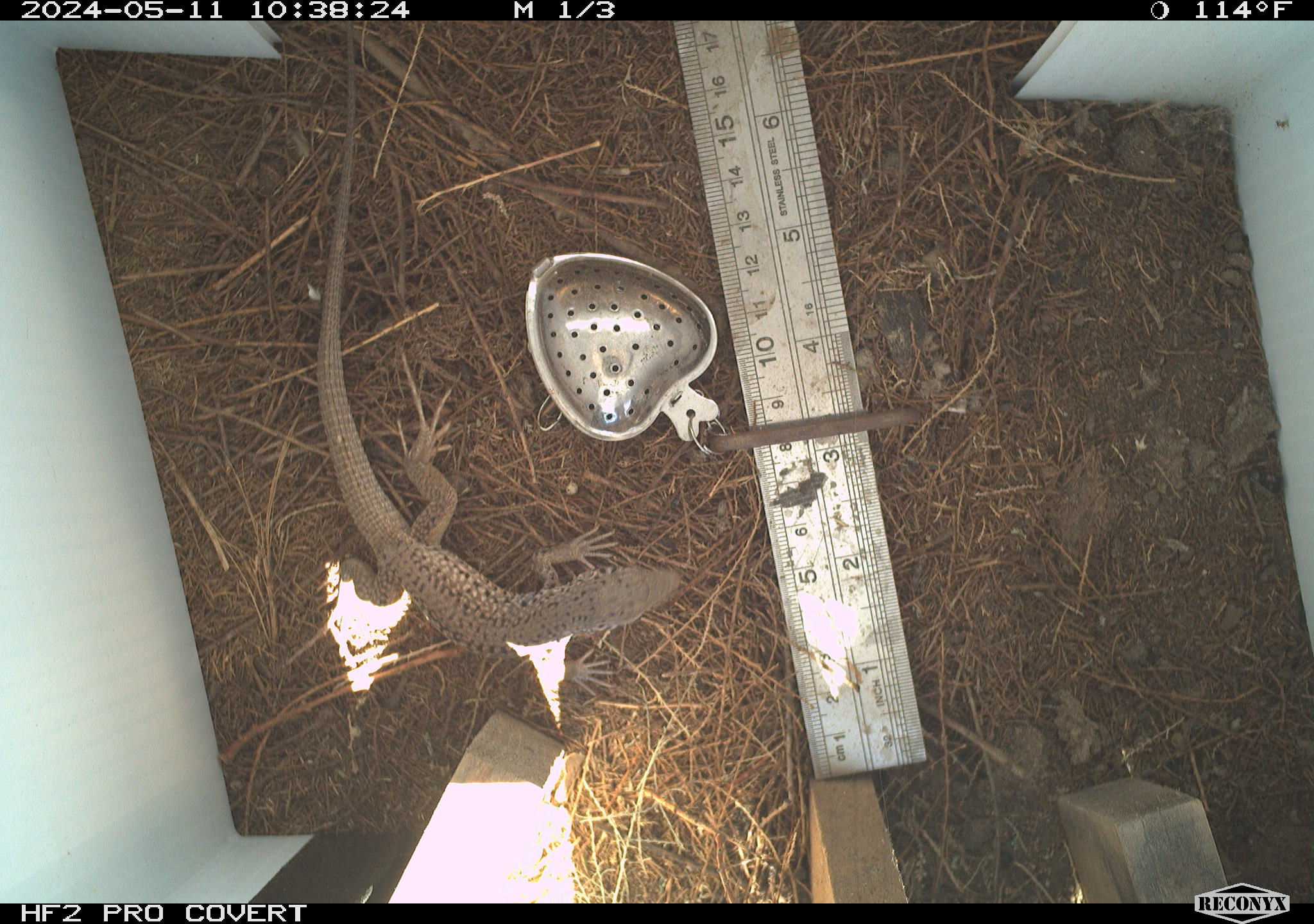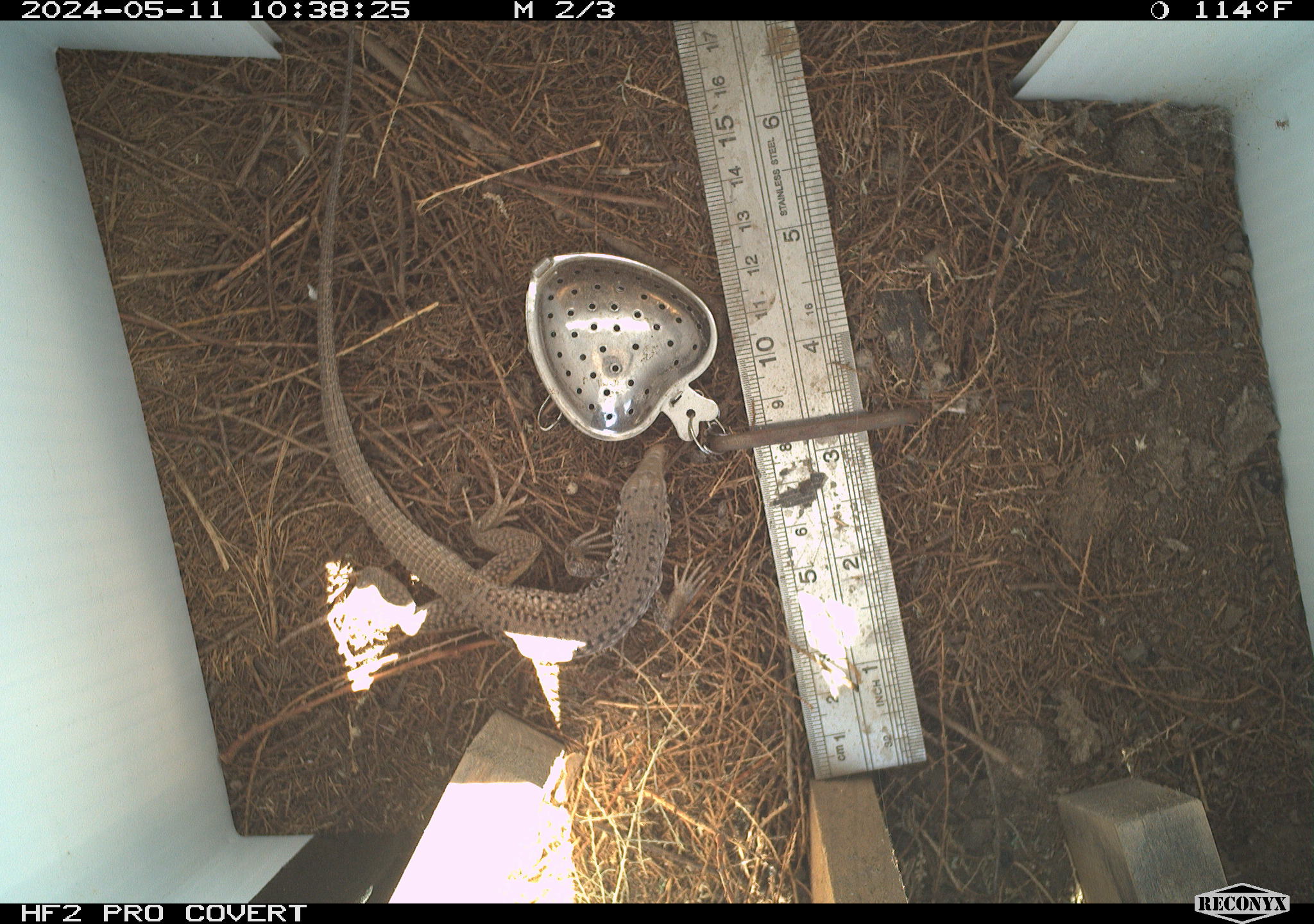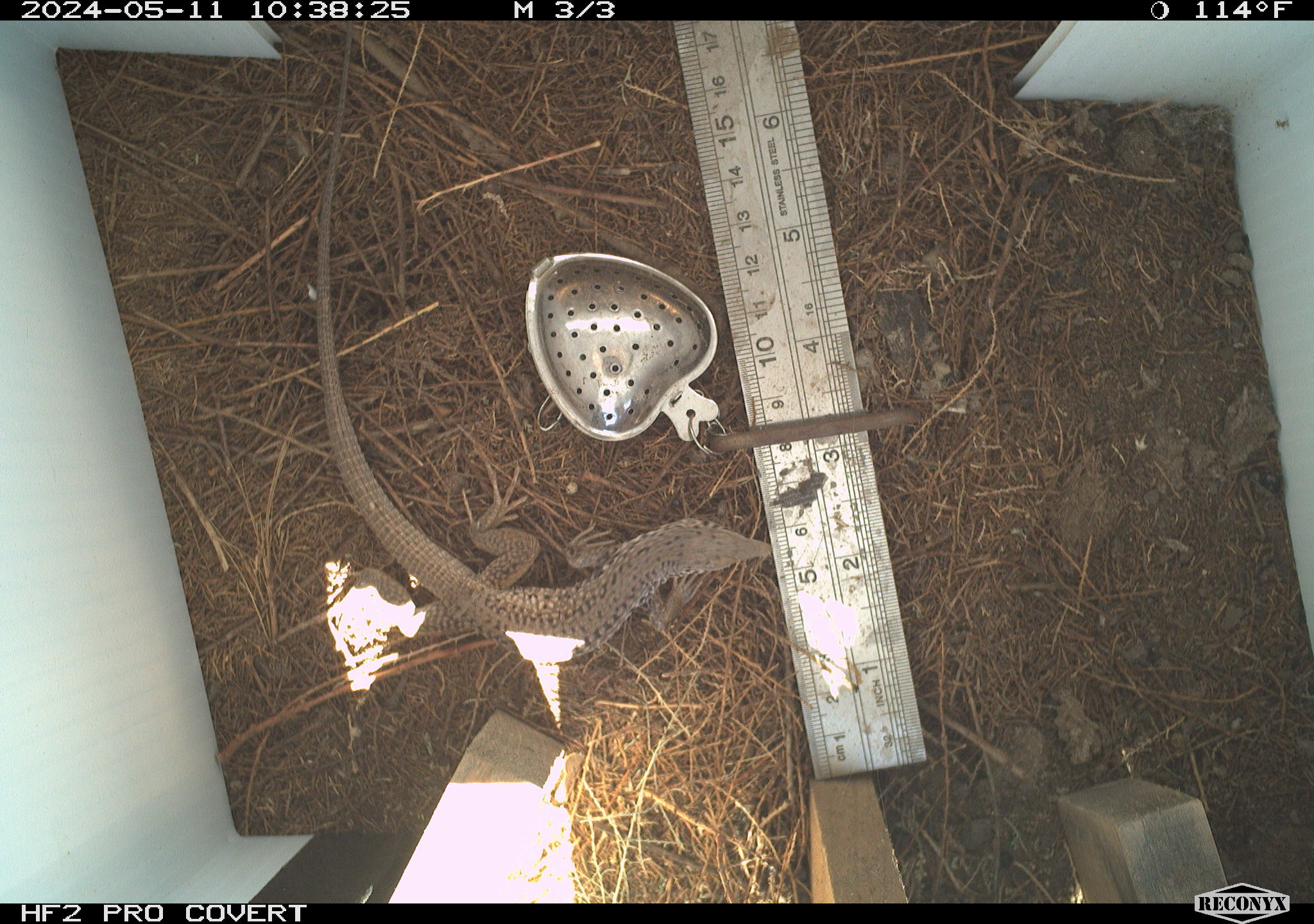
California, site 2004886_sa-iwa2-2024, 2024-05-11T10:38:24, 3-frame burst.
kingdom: Animalia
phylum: Chordata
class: Reptilia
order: Squamata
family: Teiidae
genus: Aspidoscelis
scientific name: Aspidoscelis tigris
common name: western whiptail